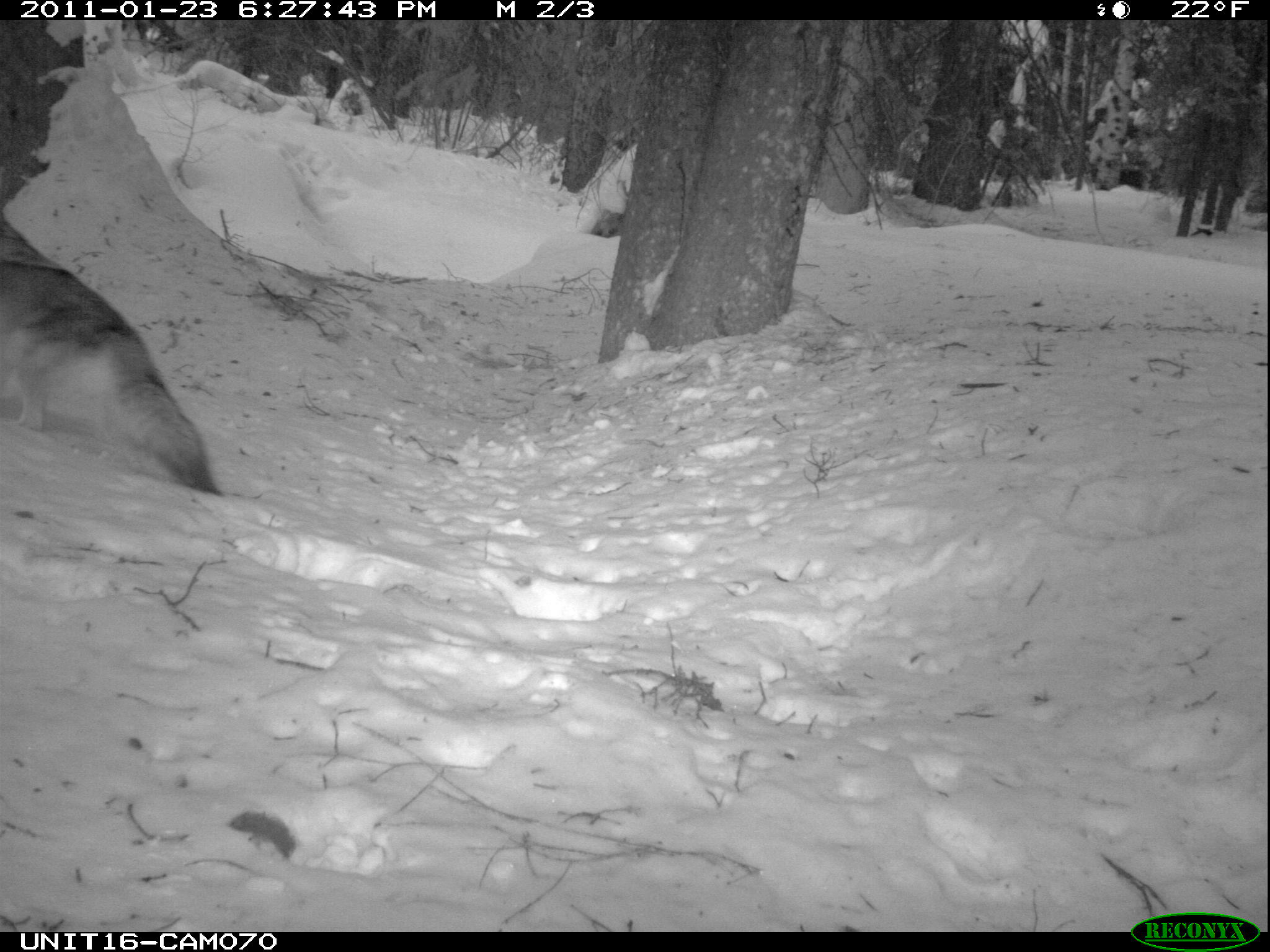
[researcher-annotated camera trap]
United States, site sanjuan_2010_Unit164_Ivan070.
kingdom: Animalia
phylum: Chordata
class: Mammalia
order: Carnivora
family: Canidae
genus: Canis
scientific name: Canis latrans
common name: coyote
Canis latrans (coyote).